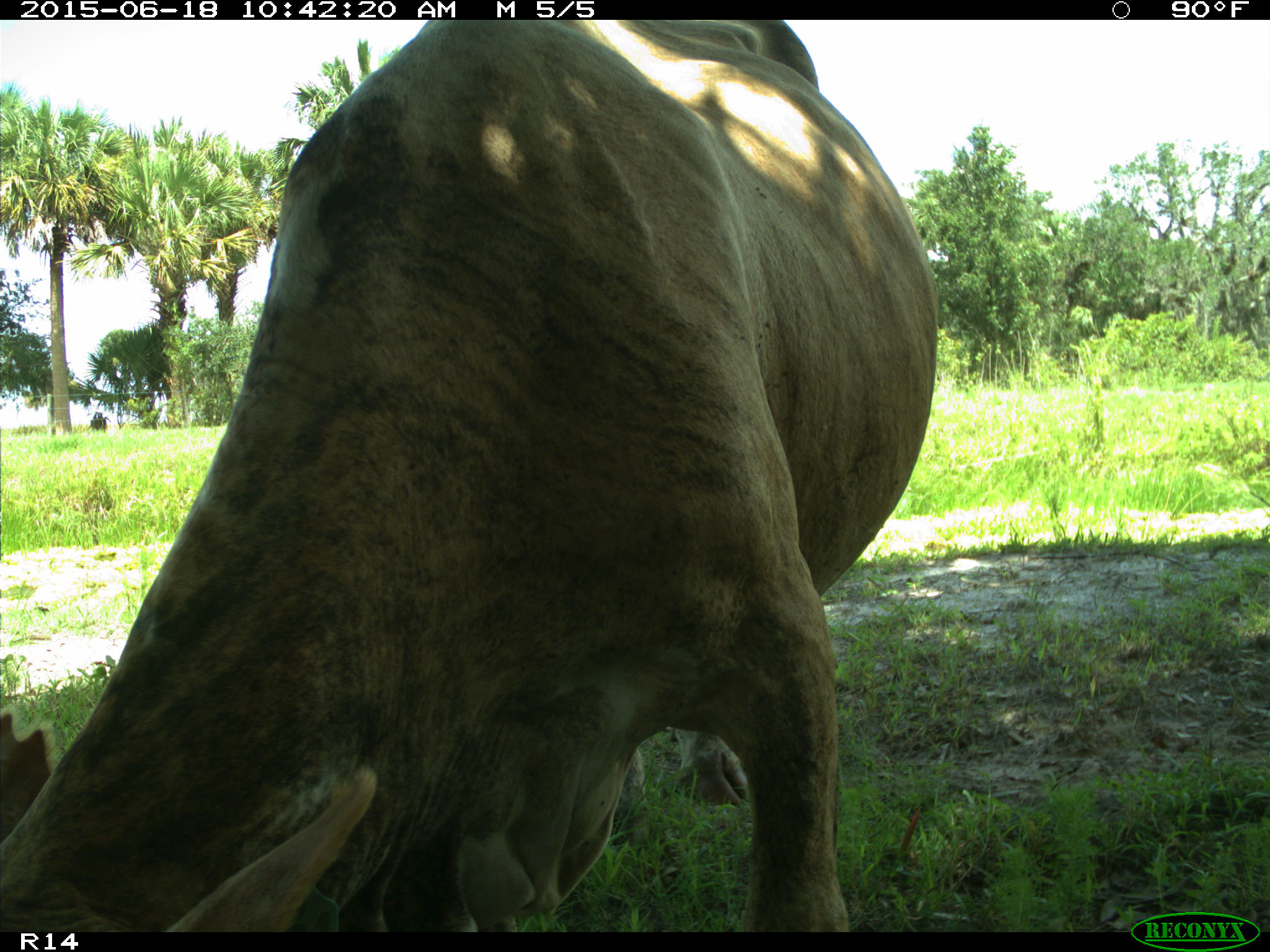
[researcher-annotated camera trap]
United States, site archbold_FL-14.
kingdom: Animalia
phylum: Chordata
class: Mammalia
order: Artiodactyla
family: Bovidae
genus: Bos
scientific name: Bos taurus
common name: domestic cow